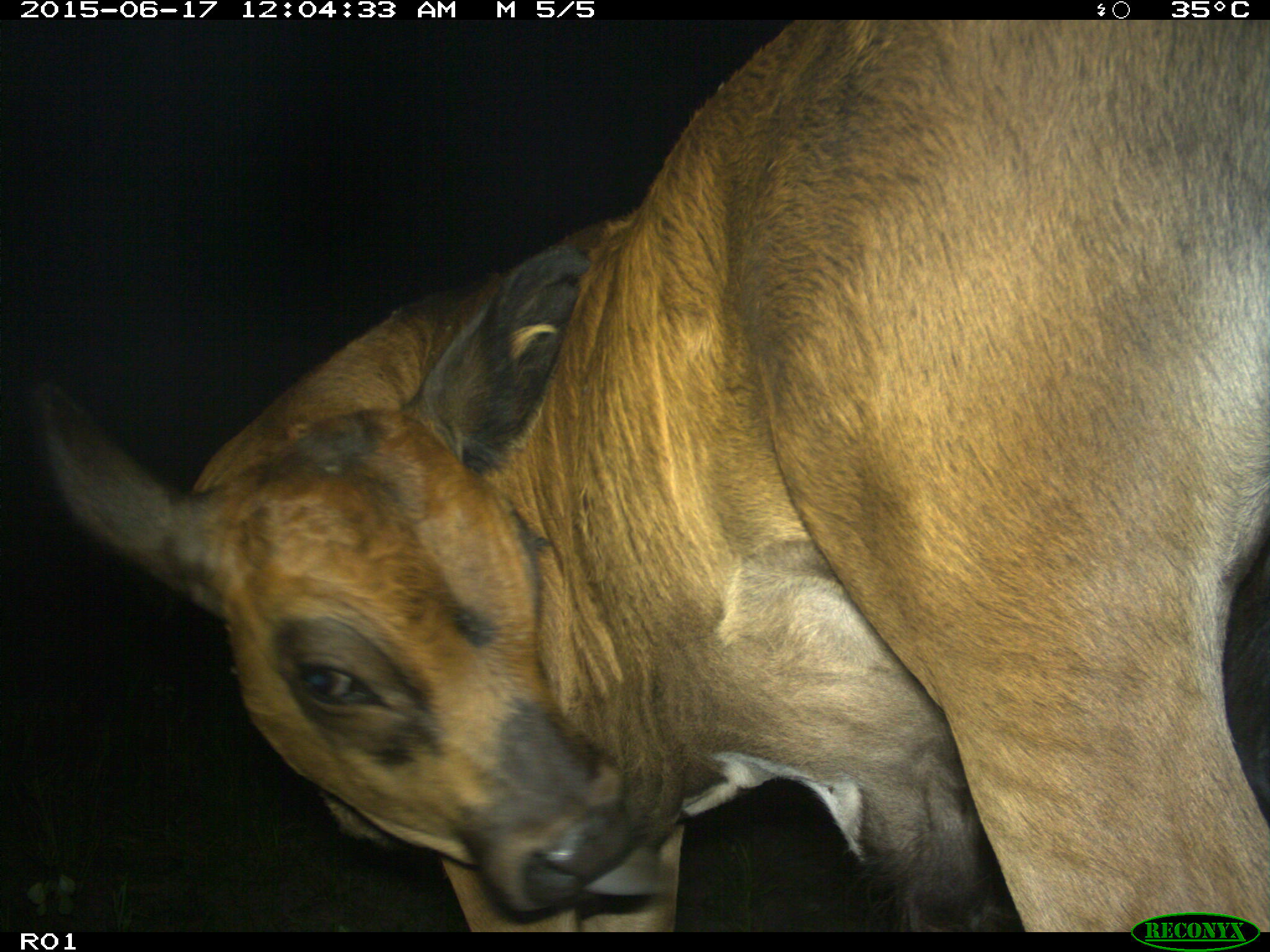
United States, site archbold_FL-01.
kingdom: Animalia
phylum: Chordata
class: Mammalia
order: Artiodactyla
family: Bovidae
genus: Bos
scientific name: Bos taurus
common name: domestic cow